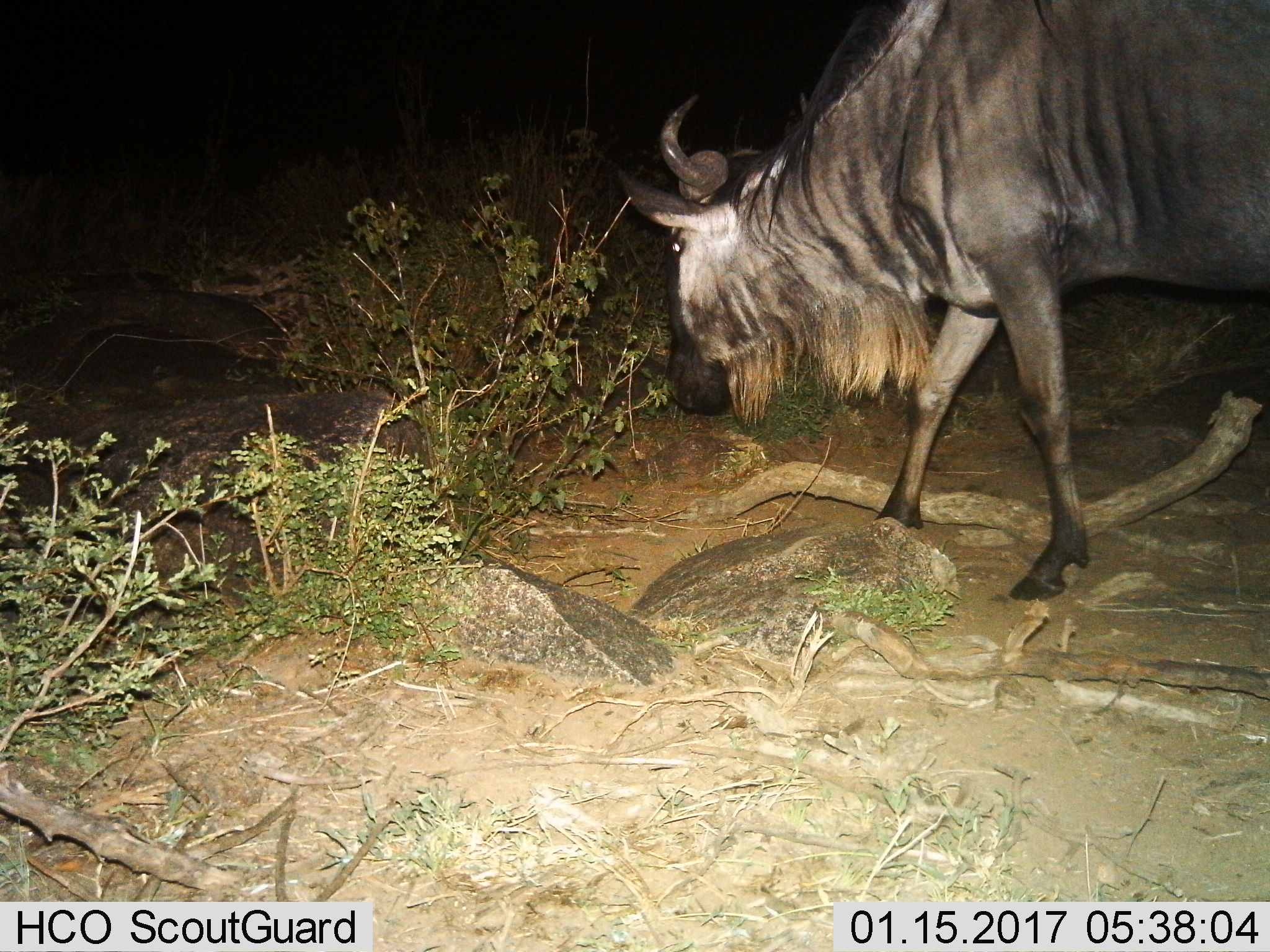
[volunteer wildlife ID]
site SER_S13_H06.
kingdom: Animalia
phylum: Chordata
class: Mammalia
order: Artiodactyla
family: Bovidae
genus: Connochaetes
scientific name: Connochaetes taurinus taurinus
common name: blue wildebeest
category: wildebeestblue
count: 1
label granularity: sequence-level